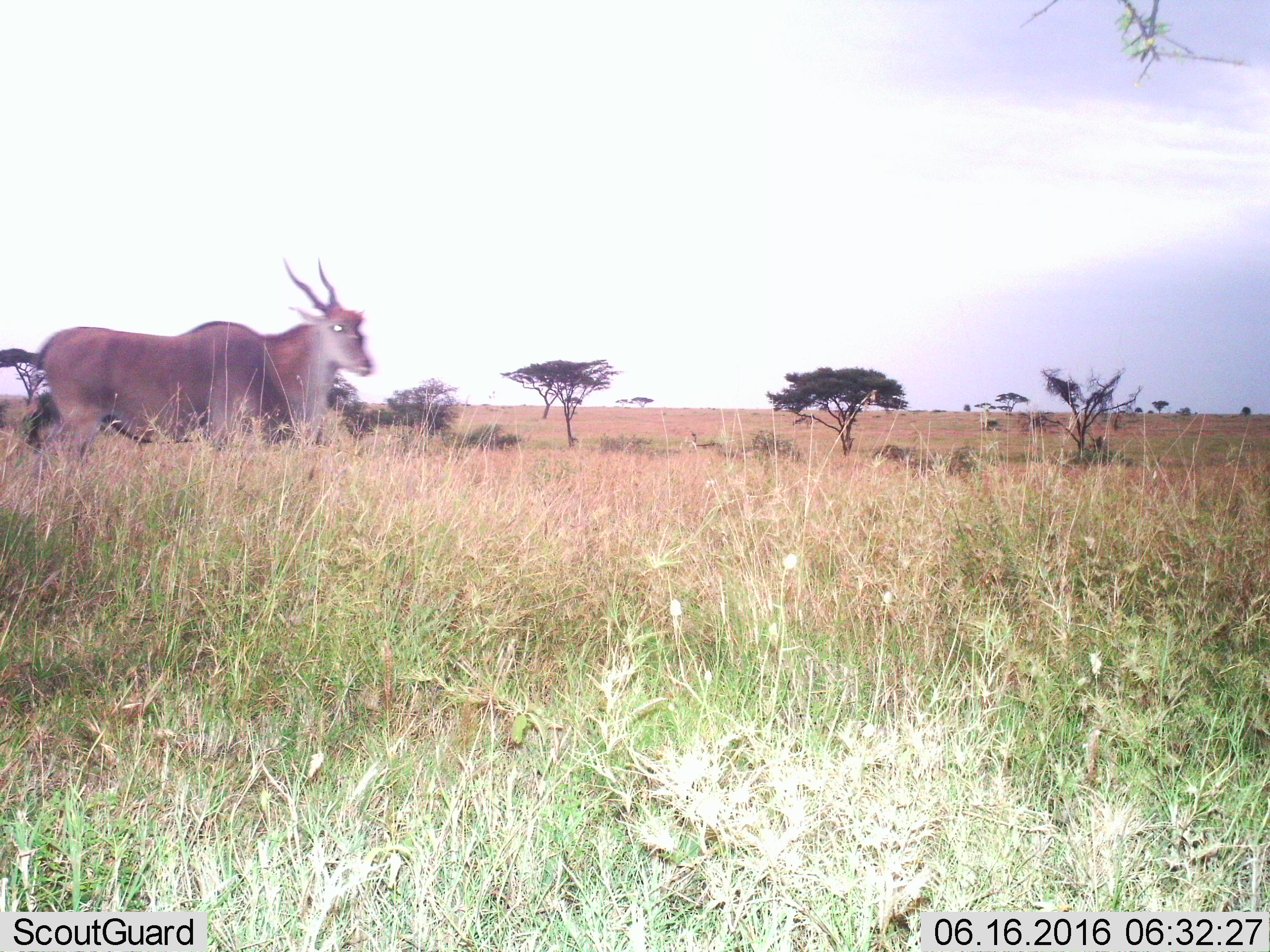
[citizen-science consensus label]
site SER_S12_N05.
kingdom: Animalia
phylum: Chordata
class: Mammalia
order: Artiodactyla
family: Bovidae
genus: Tragelaphus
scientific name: Tragelaphus oryx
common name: eland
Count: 1.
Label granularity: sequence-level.